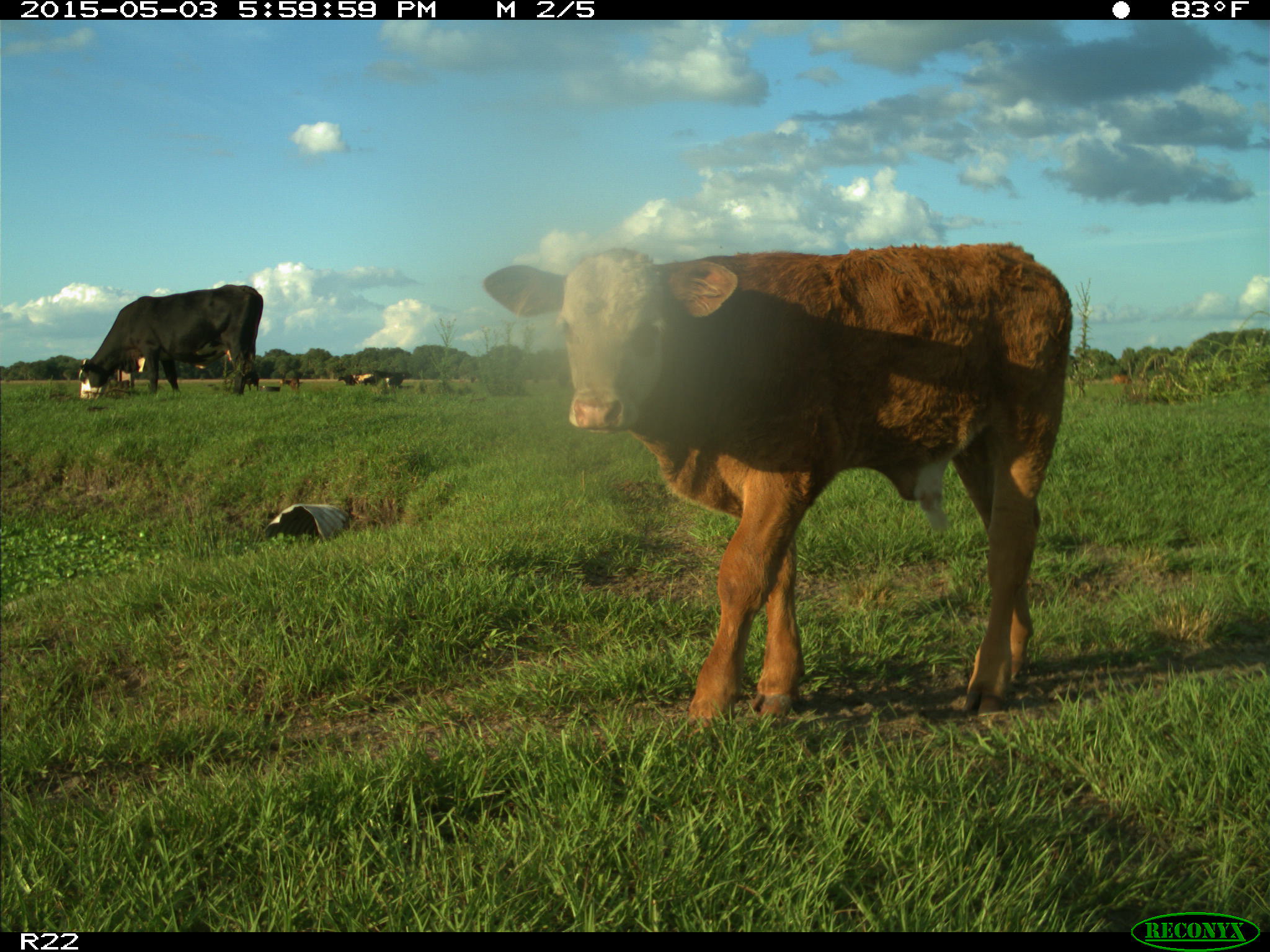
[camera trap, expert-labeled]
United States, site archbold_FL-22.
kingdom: Animalia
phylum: Chordata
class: Mammalia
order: Artiodactyla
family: Bovidae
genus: Bos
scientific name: Bos taurus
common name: domestic cow